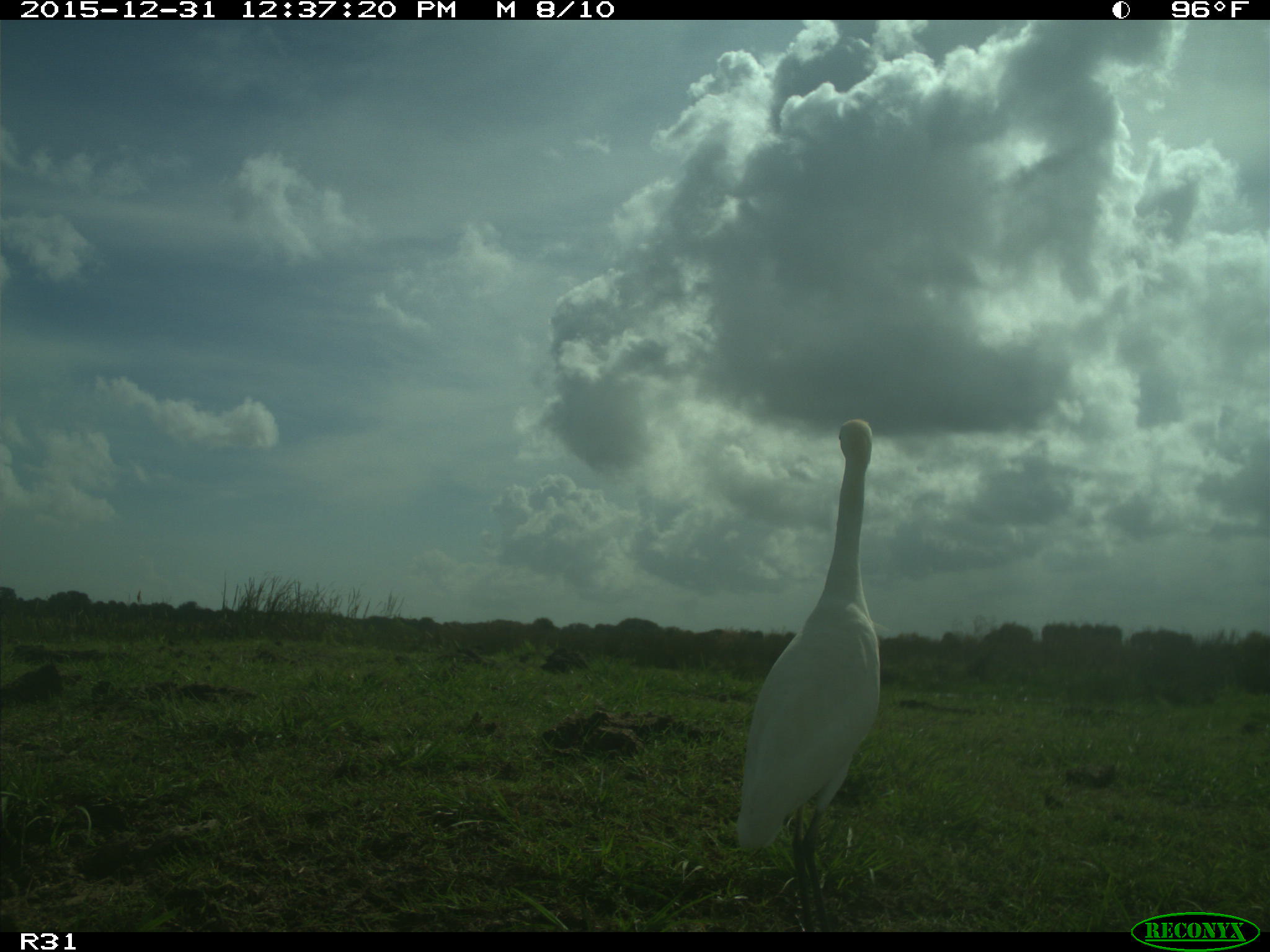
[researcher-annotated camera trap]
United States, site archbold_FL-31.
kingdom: Animalia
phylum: Chordata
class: Aves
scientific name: Aves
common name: birds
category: unidentified bird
Unidentified bird (birds) (Aves).